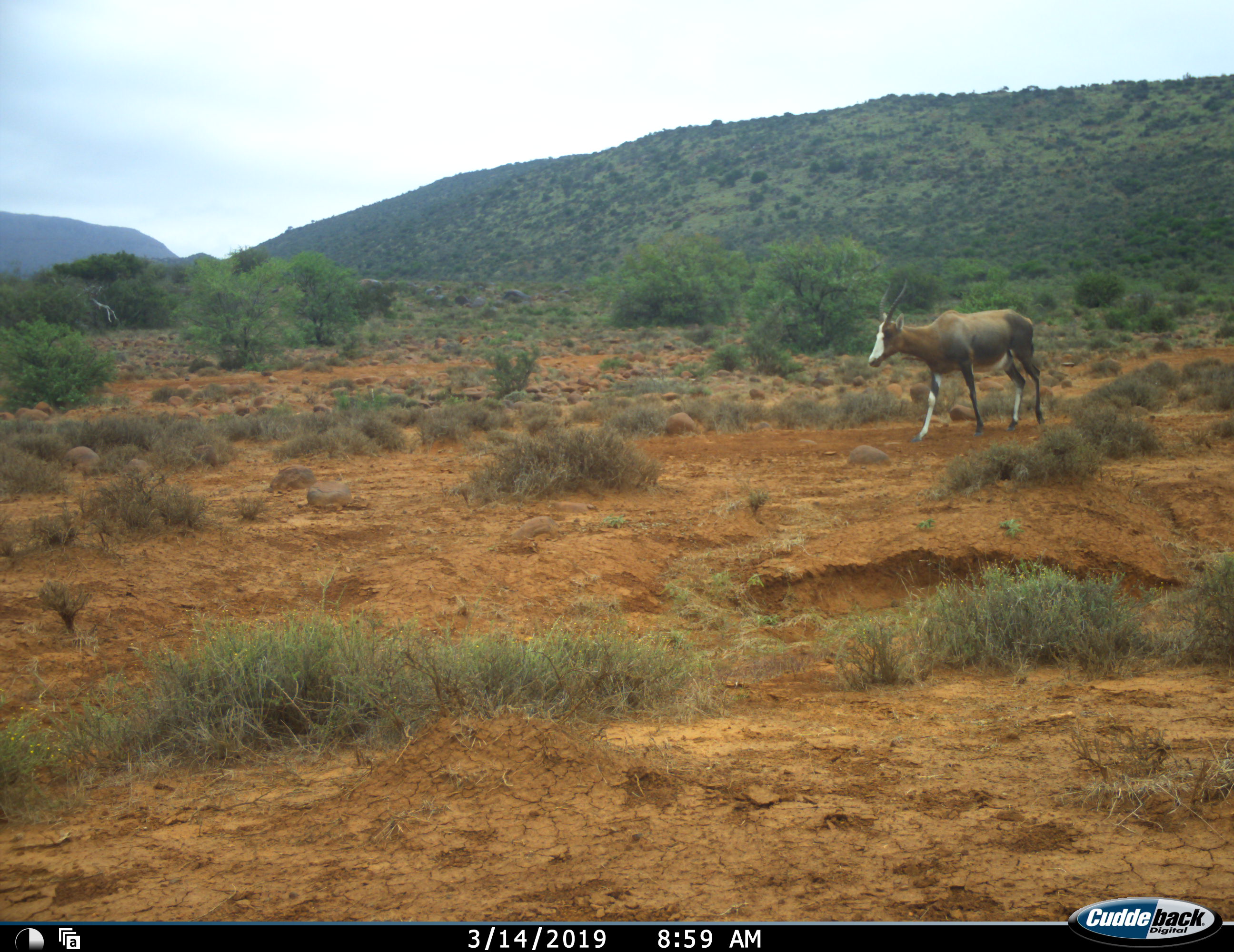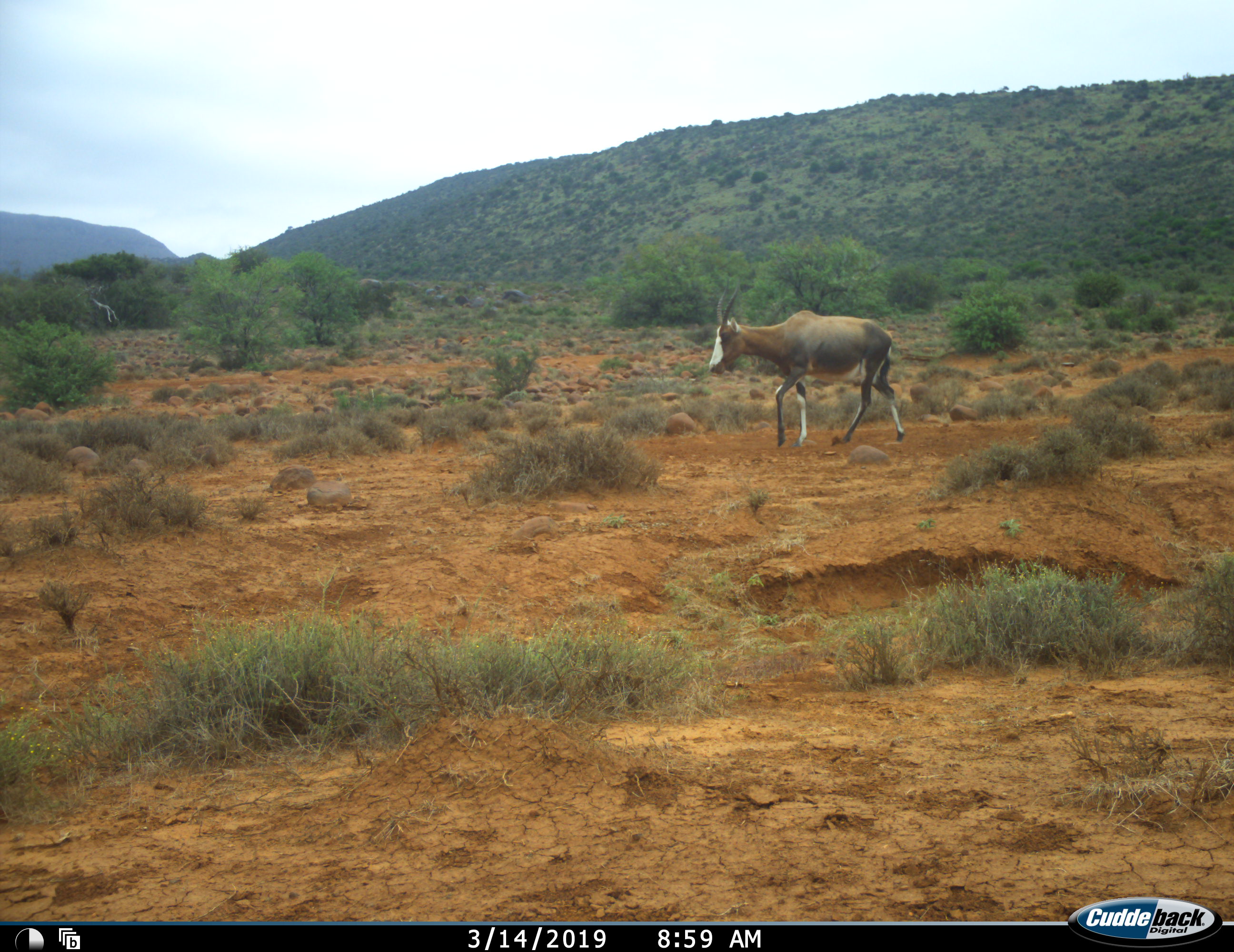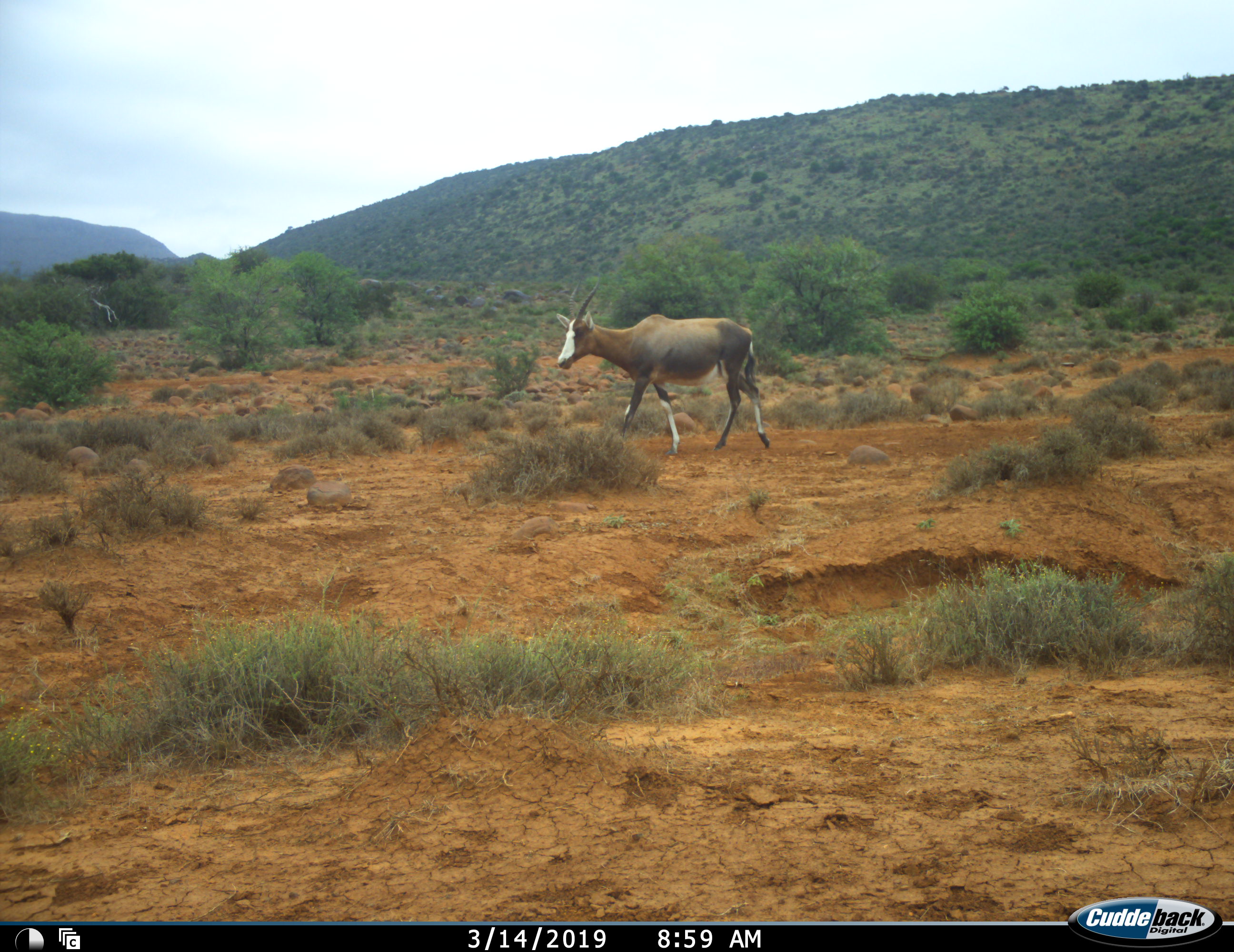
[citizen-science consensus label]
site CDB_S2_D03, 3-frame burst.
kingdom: Animalia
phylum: Chordata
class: Mammalia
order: Artiodactyla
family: Bovidae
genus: Damaliscus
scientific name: Damaliscus pygargus phillipsi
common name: blesbok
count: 1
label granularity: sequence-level